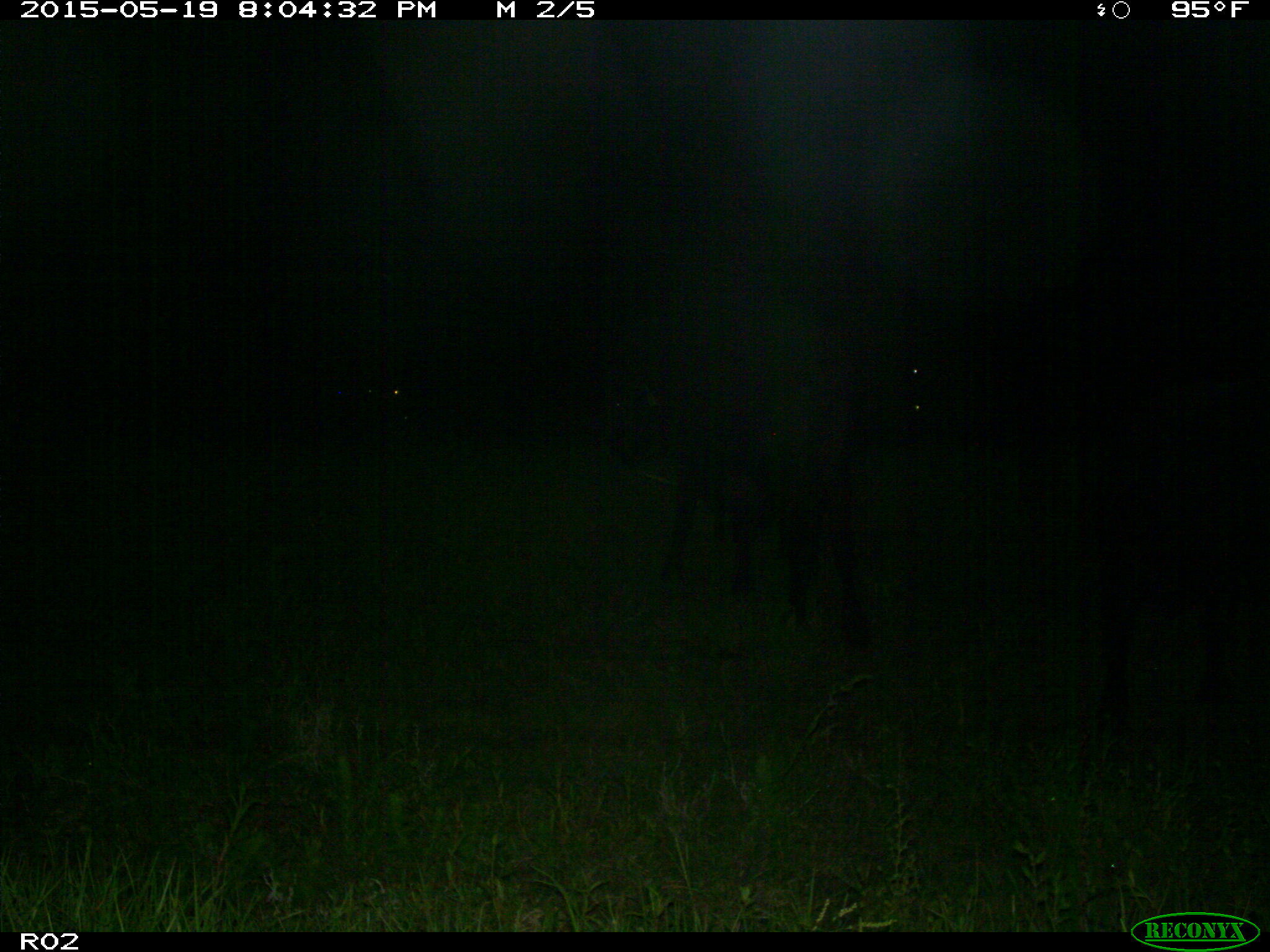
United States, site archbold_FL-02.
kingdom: Animalia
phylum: Chordata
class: Mammalia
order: Artiodactyla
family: Bovidae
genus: Bos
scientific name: Bos taurus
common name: domestic cow